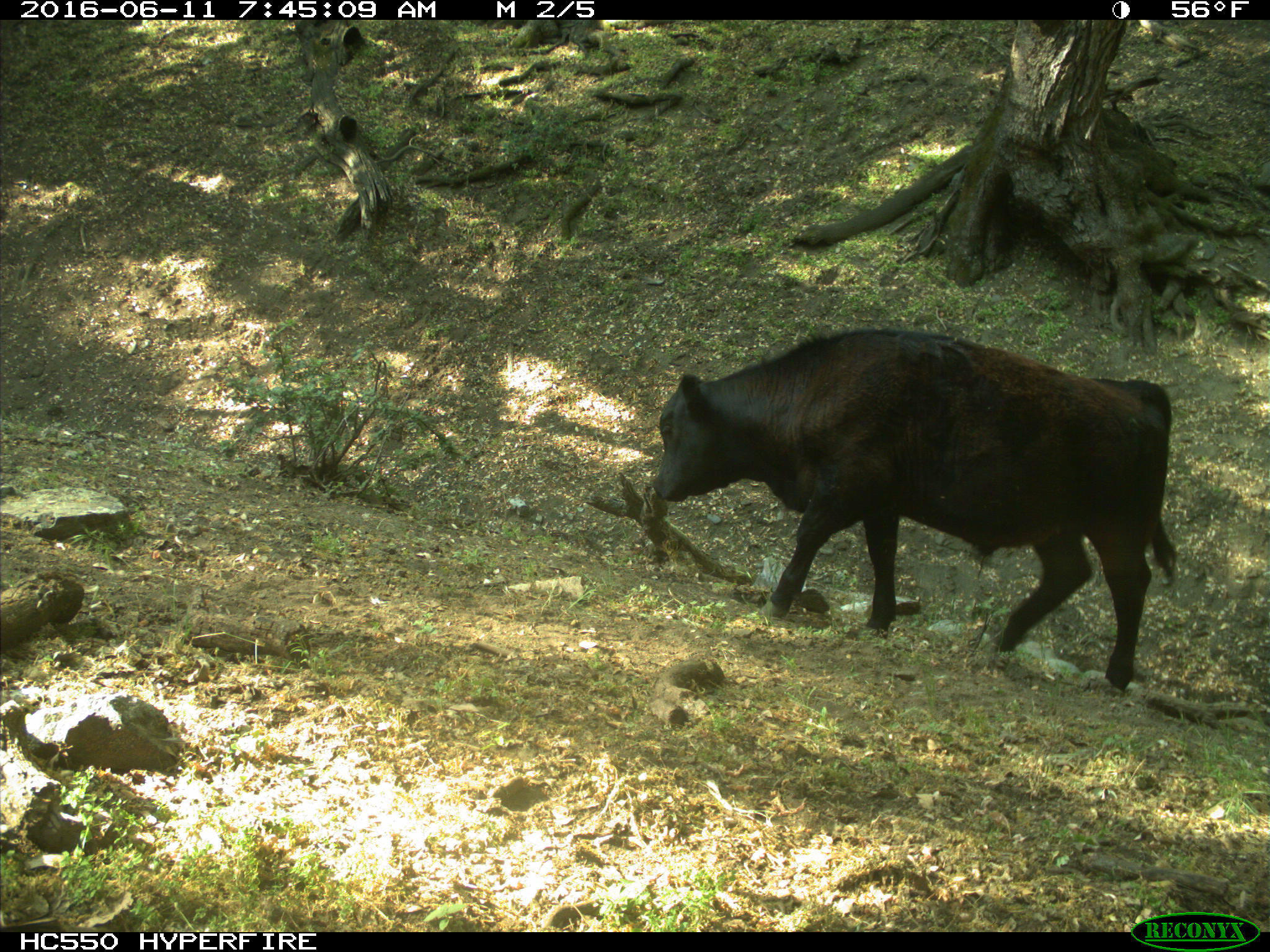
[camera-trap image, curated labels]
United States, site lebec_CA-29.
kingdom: Animalia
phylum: Chordata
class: Mammalia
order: Artiodactyla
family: Bovidae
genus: Bos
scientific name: Bos taurus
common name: domestic cow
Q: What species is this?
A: Bos taurus (domestic cow).